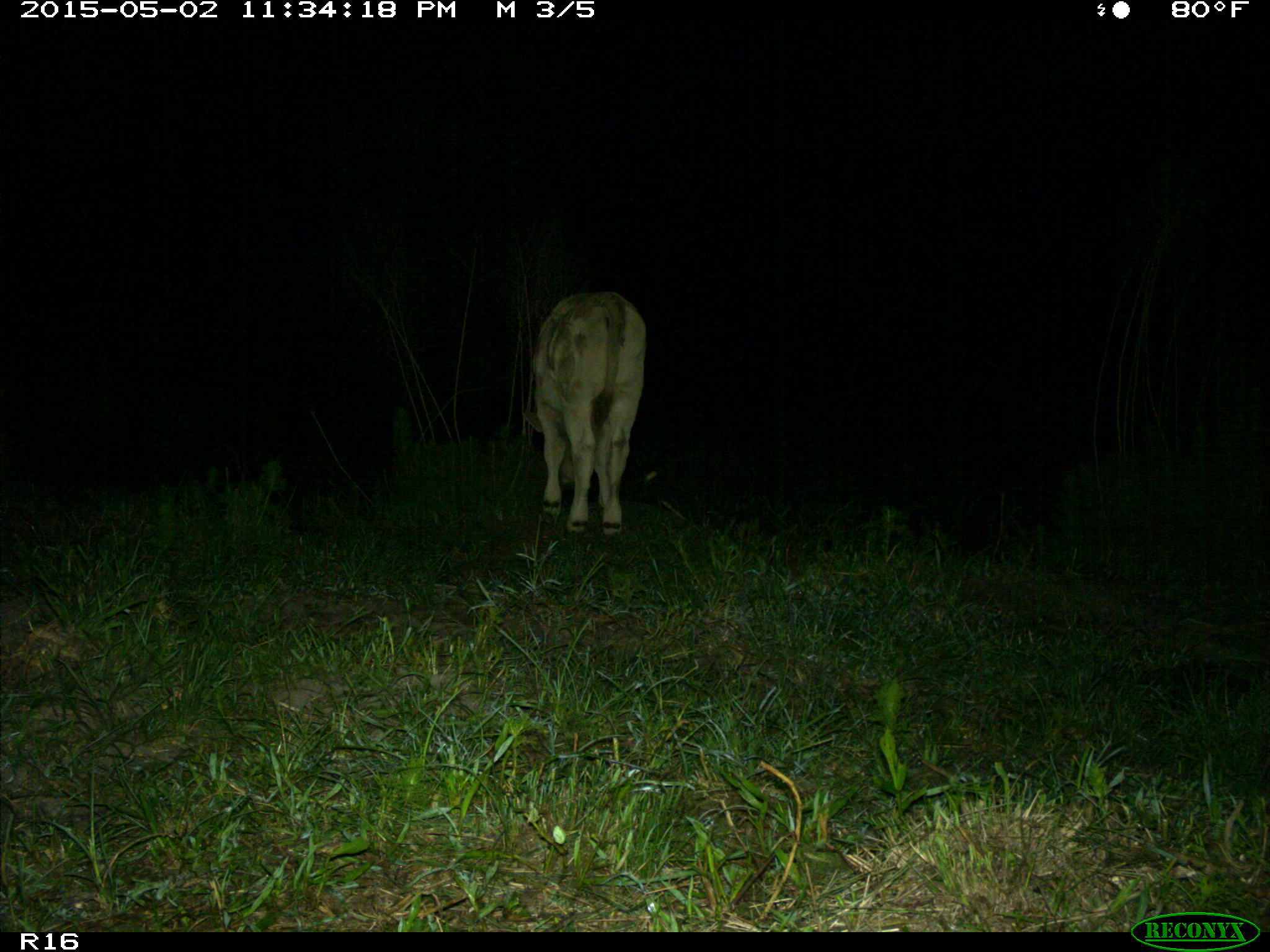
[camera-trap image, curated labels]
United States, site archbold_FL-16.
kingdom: Animalia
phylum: Chordata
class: Mammalia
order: Artiodactyla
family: Bovidae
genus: Bos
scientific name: Bos taurus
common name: domestic cow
Bos taurus (domestic cow).